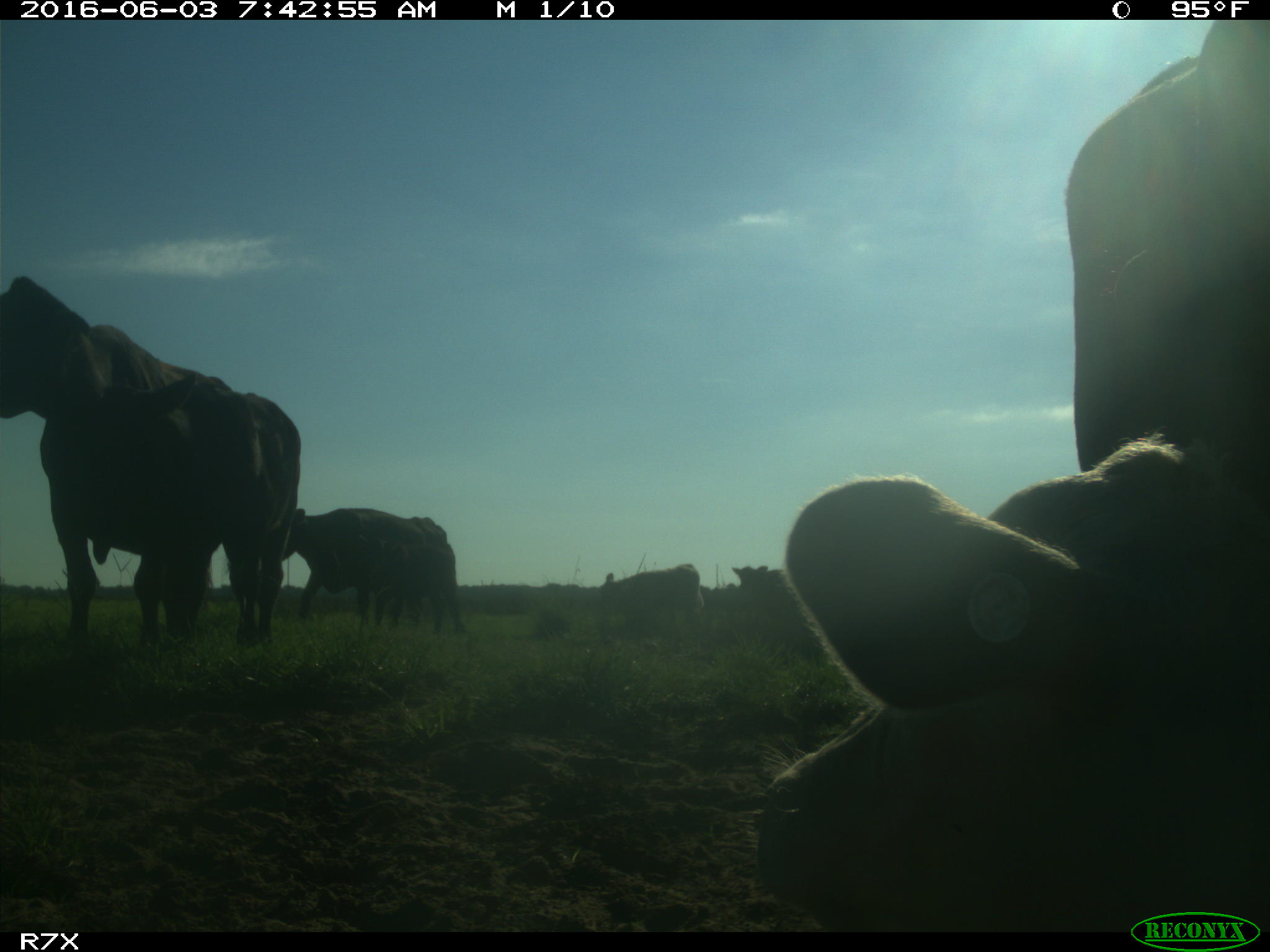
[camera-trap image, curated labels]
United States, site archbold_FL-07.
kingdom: Animalia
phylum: Chordata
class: Mammalia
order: Artiodactyla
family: Bovidae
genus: Bos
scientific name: Bos taurus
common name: domestic cow